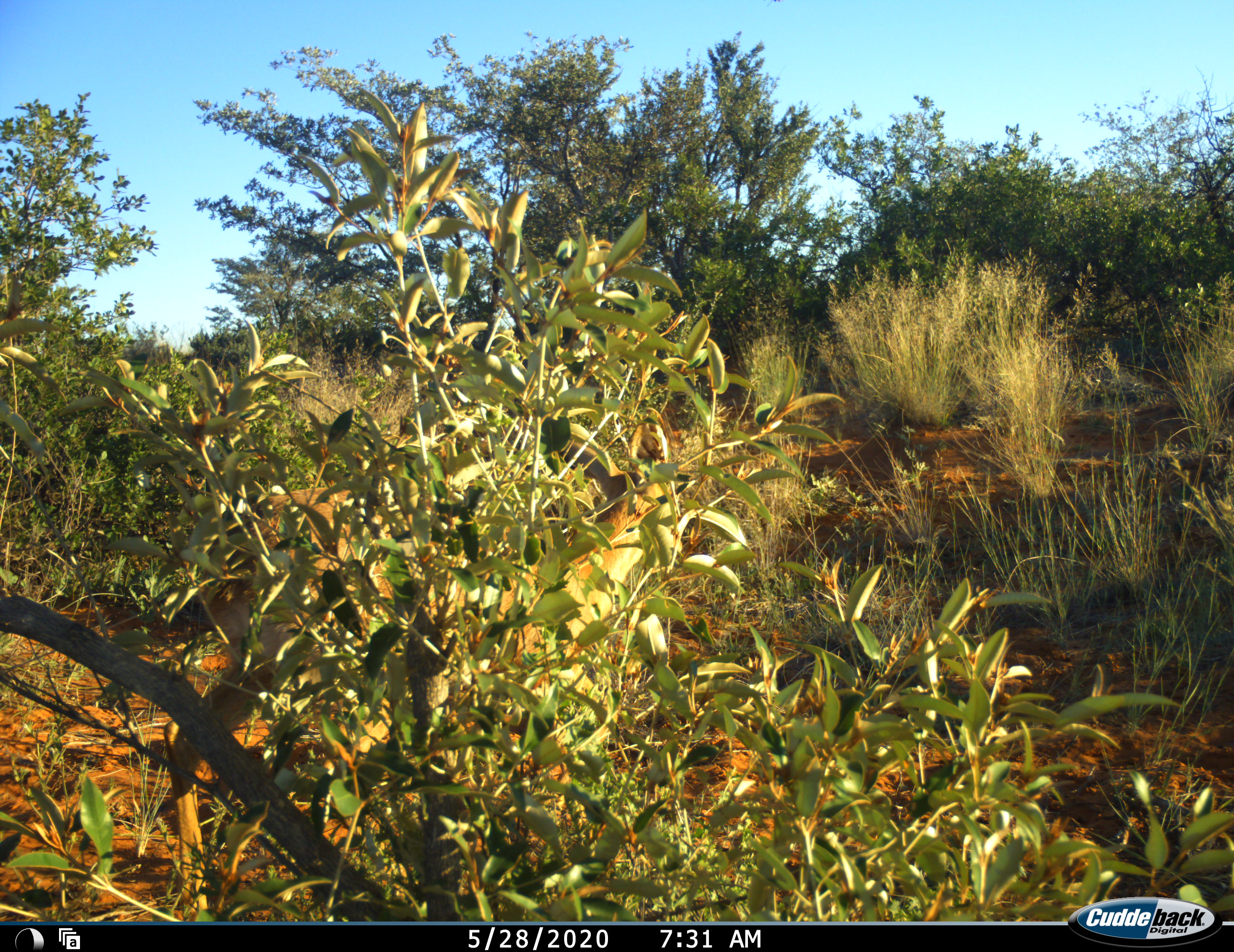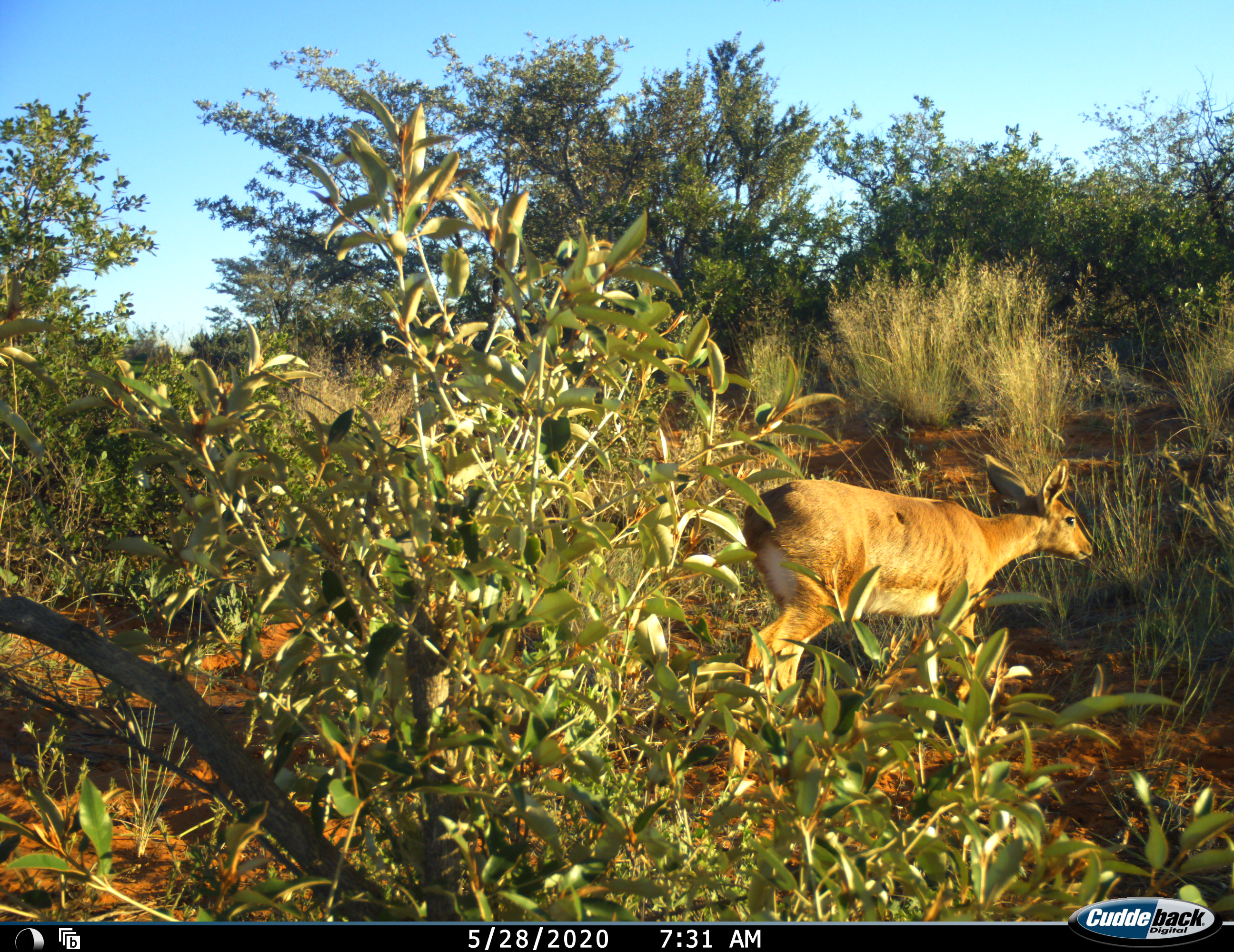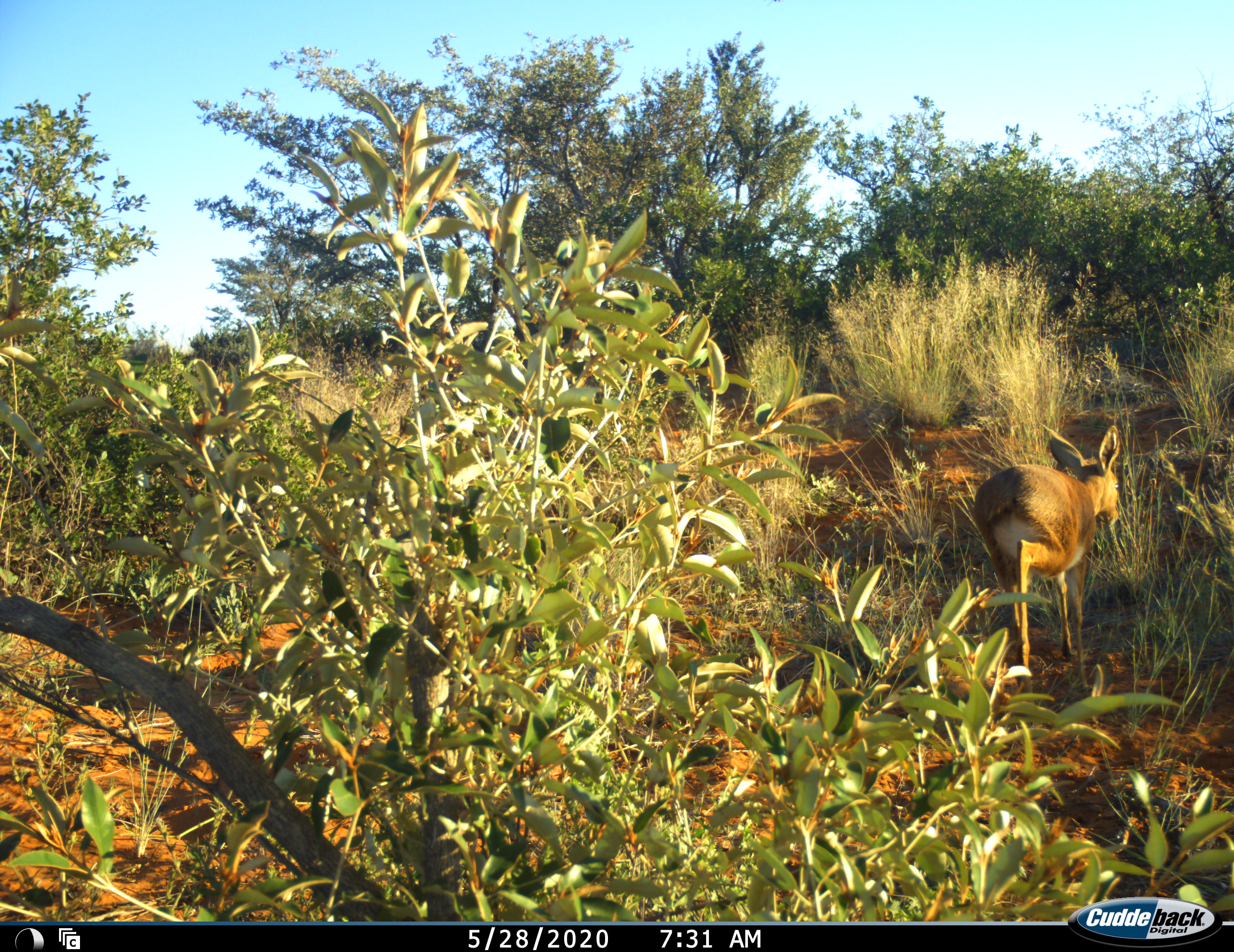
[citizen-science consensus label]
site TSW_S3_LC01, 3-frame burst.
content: unidentified animal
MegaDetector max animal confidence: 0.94